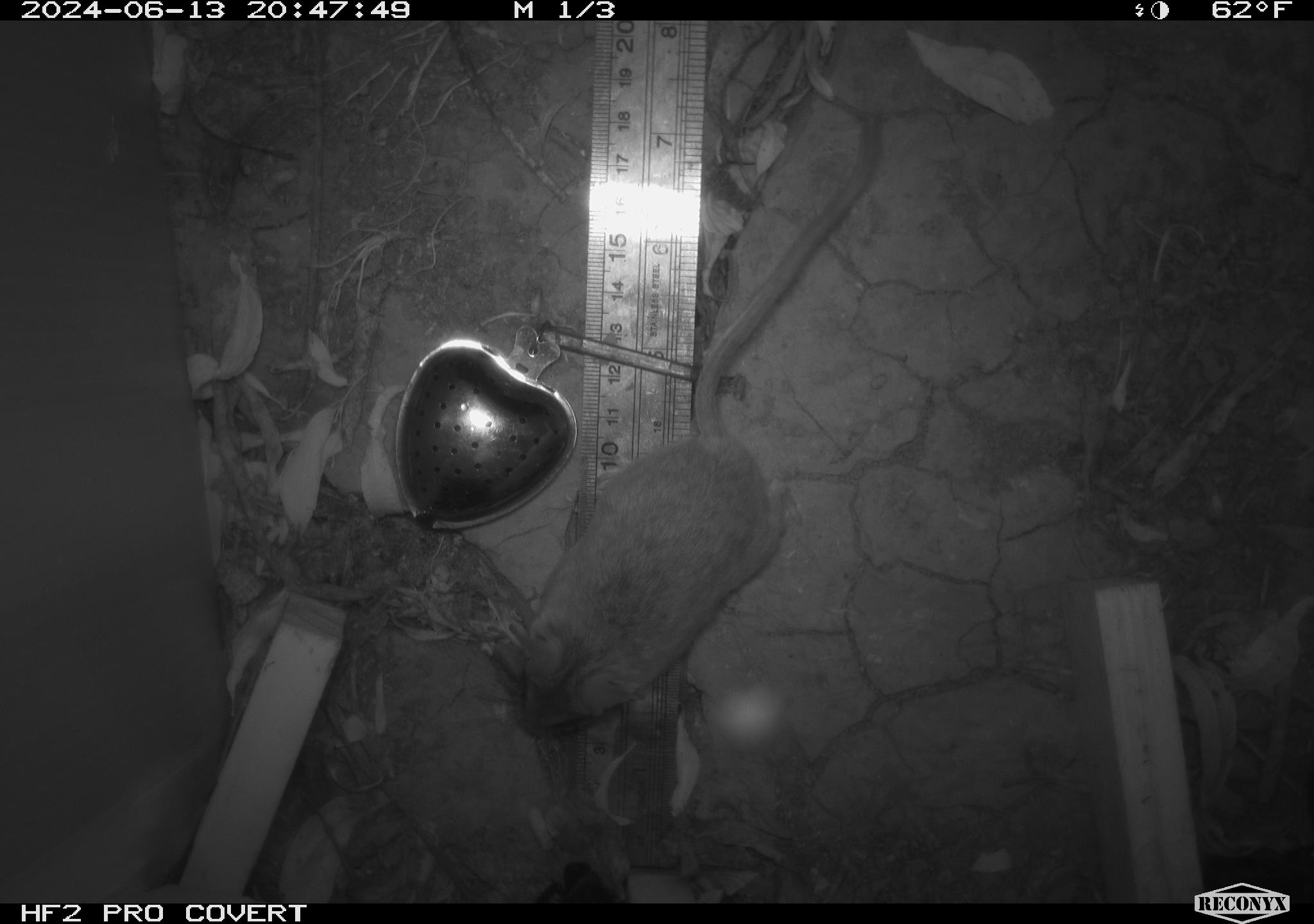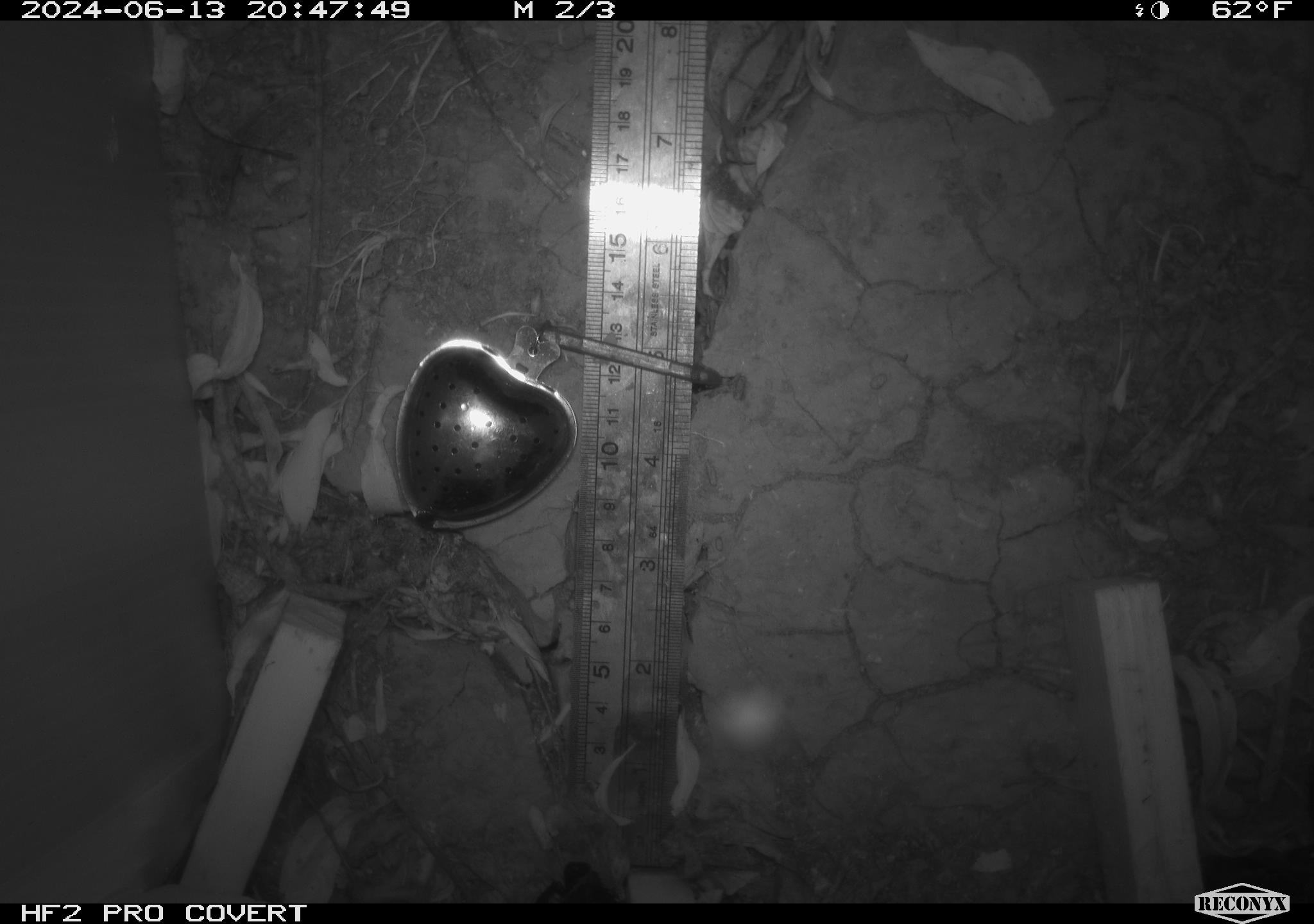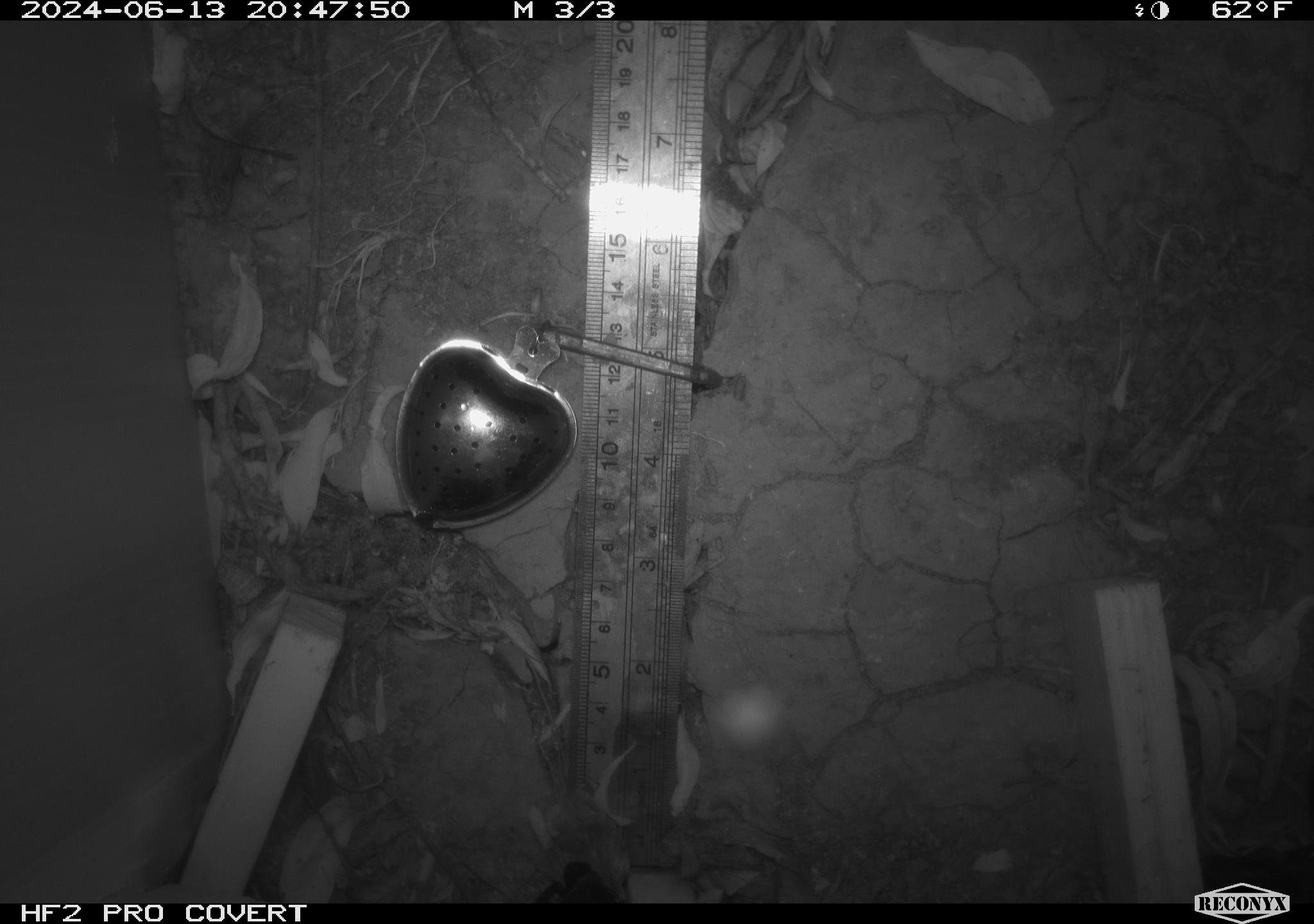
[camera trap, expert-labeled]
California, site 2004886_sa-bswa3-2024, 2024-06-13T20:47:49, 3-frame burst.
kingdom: Animalia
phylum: Chordata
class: Mammalia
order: Rodentia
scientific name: Rodentia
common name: mouse species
Mouse species (Rodentia).